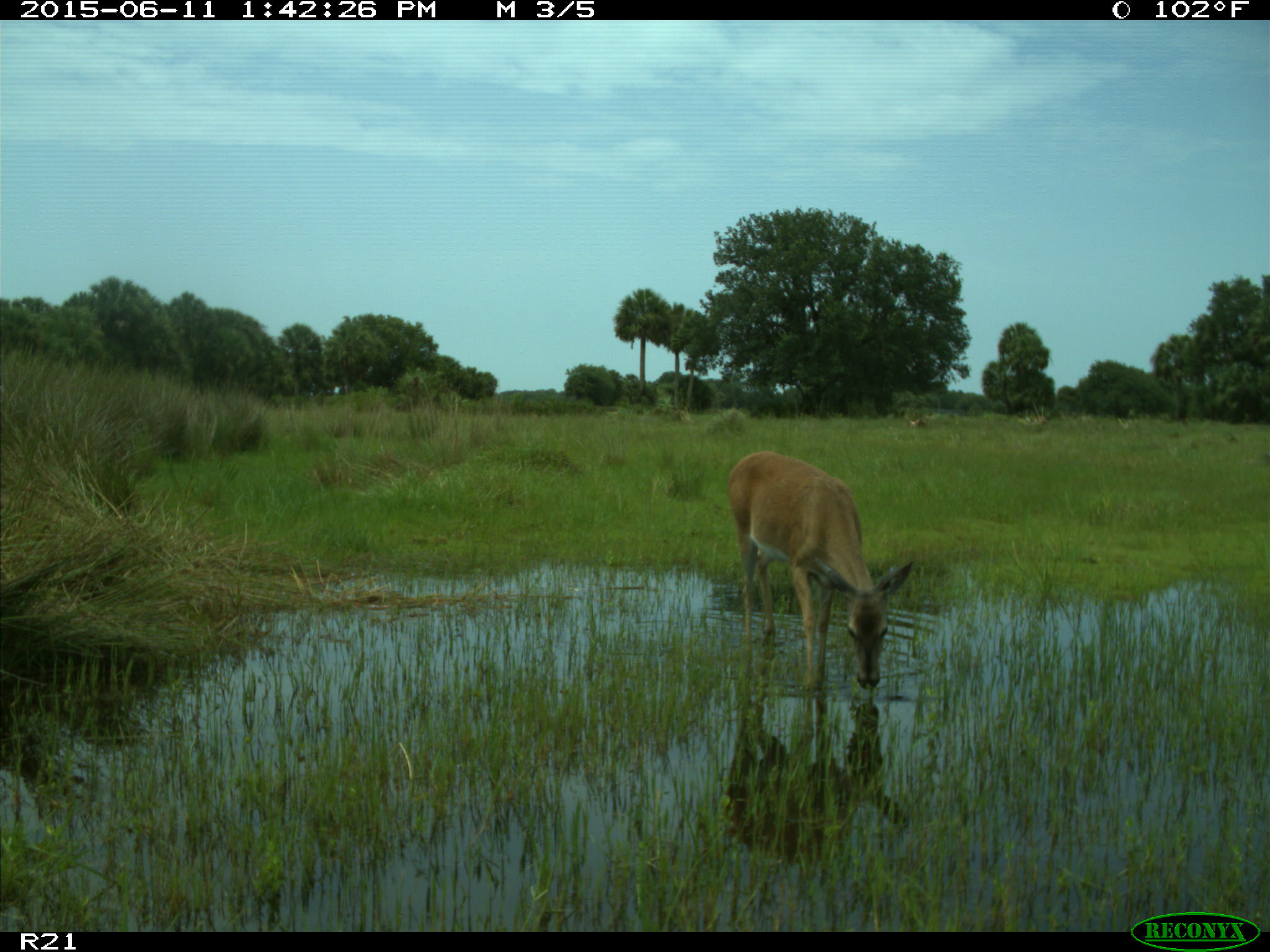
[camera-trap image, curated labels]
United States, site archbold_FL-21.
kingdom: Animalia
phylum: Chordata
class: Mammalia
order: Artiodactyla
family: Cervidae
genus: Odocoileus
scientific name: Odocoileus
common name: deer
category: unidentified deer